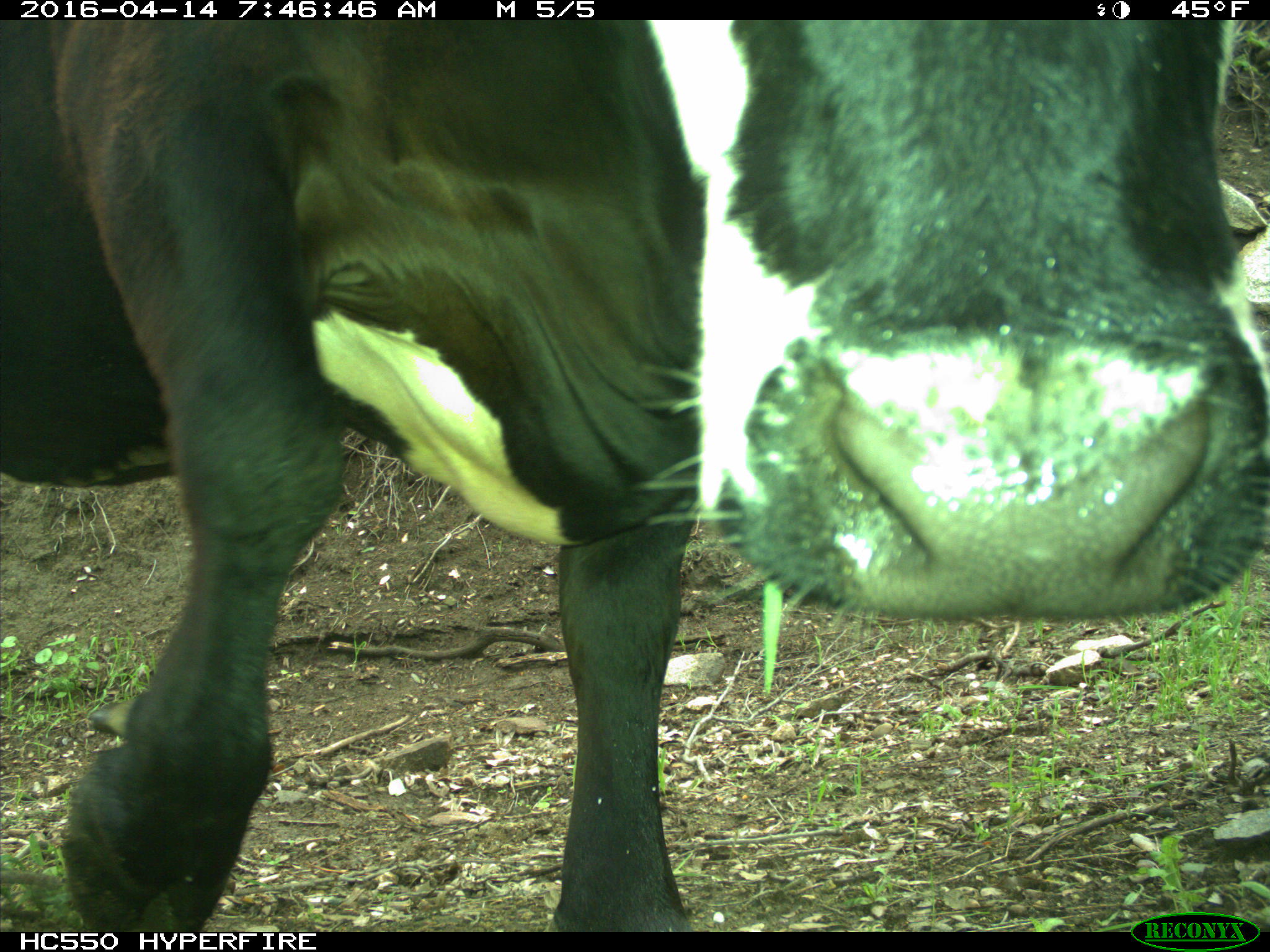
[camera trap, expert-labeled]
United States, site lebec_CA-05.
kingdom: Animalia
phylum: Chordata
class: Mammalia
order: Artiodactyla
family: Bovidae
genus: Bos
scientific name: Bos taurus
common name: domestic cow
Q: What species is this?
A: Bos taurus (domestic cow).